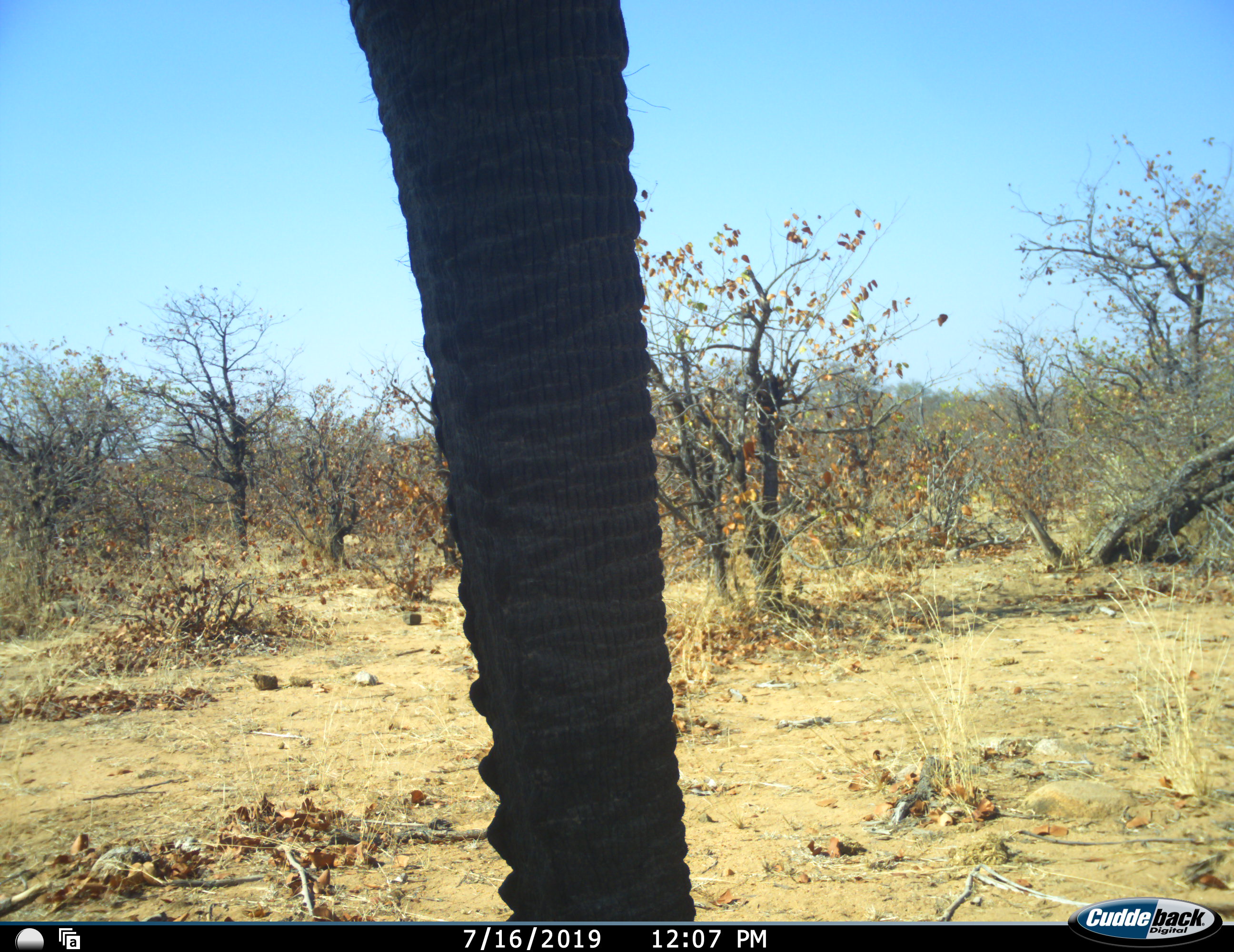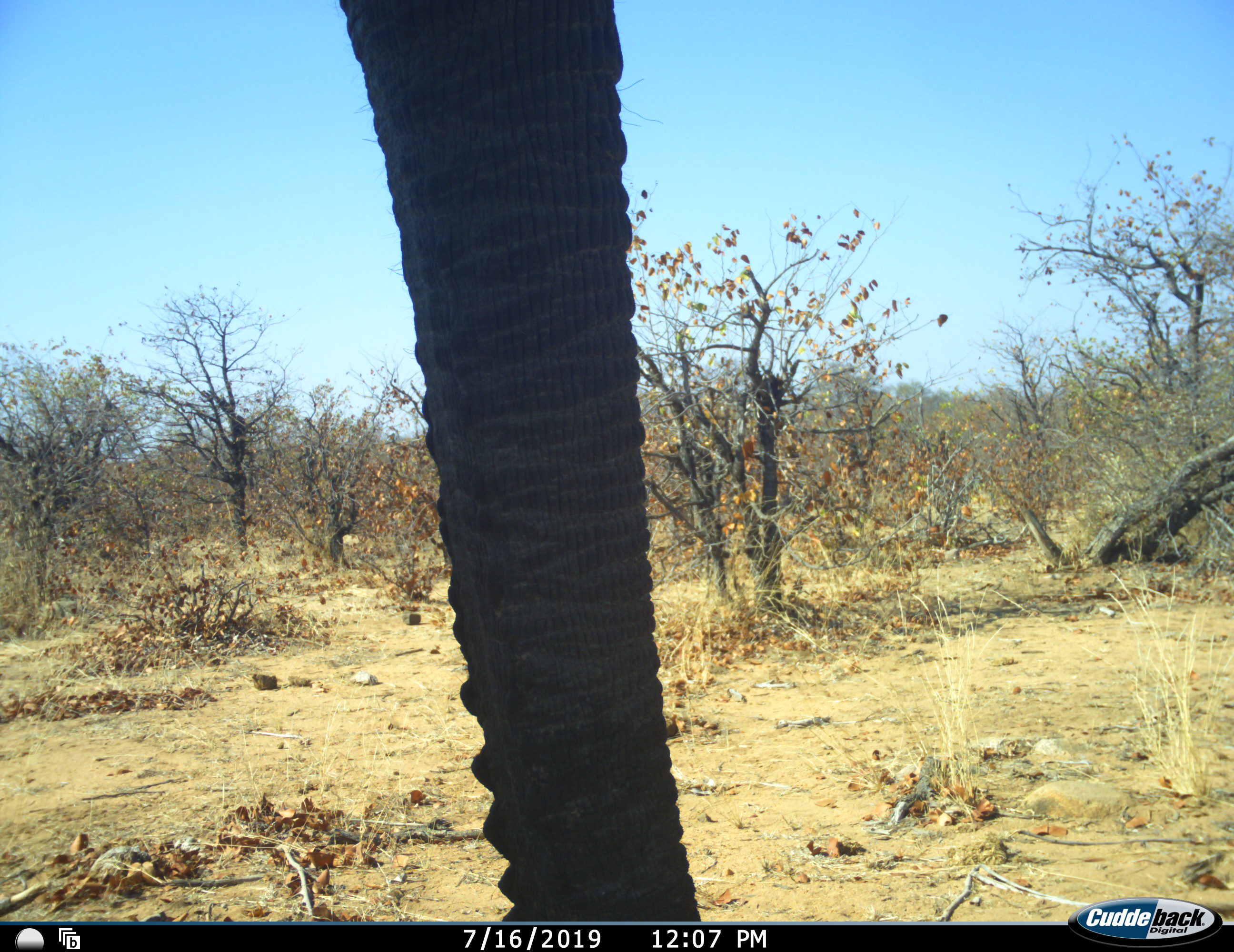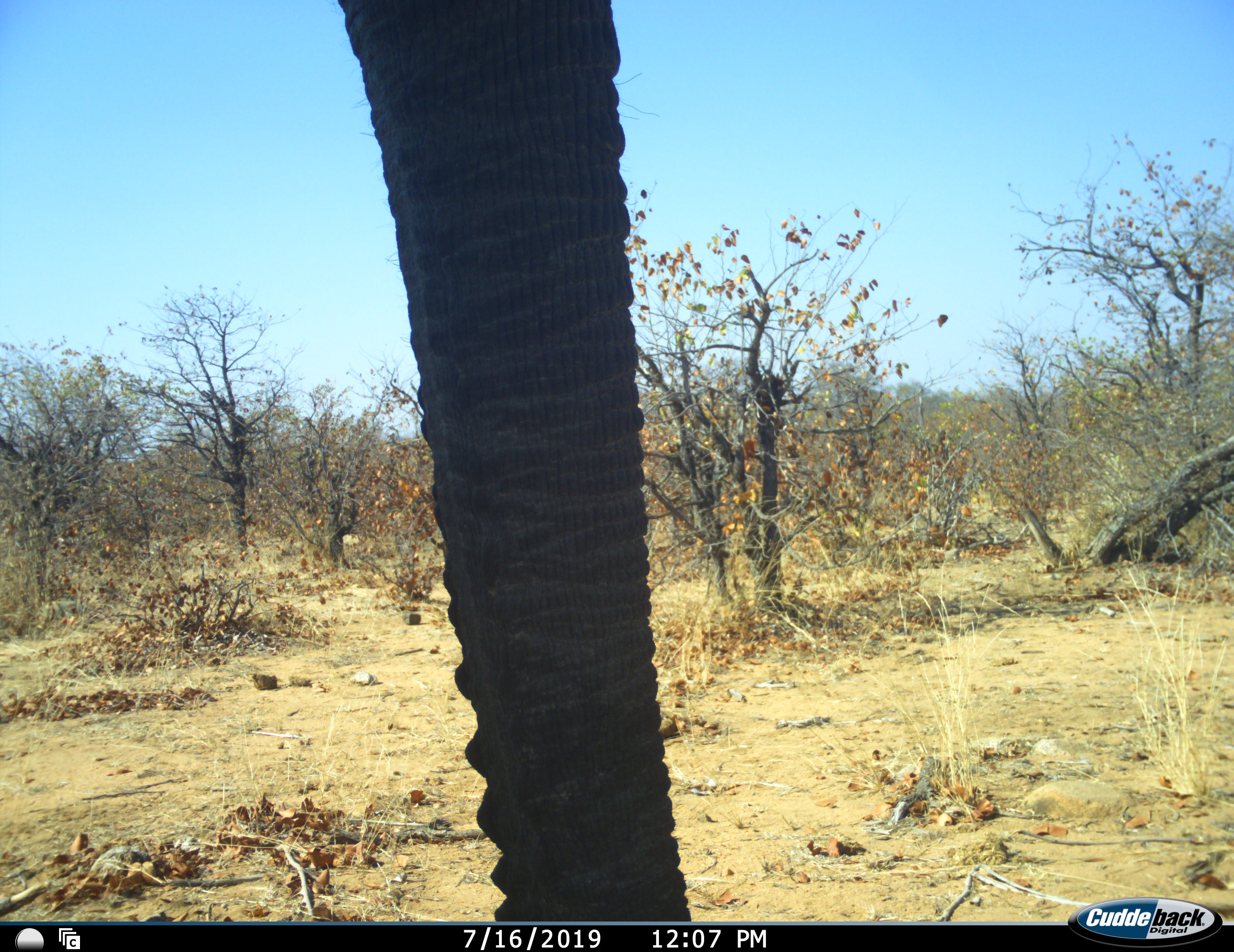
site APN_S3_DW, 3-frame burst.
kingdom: Animalia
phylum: Chordata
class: Mammalia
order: Proboscidea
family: Elephantidae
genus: Loxodonta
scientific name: Loxodonta africana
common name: african bush elephant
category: elephant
Elephant (african bush elephant) (Loxodonta africana), count 1. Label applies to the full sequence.